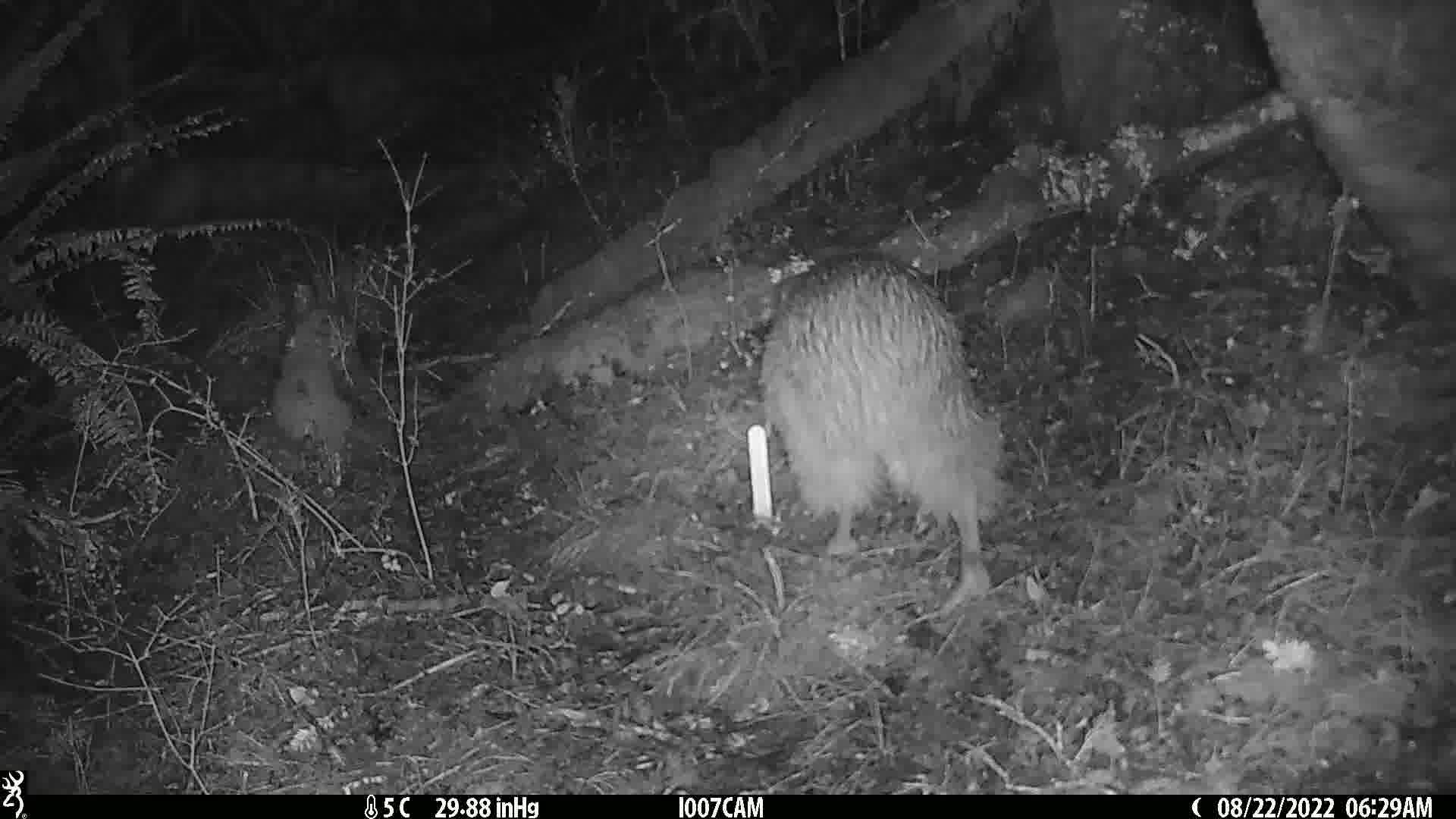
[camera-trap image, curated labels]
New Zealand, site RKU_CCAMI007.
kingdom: Animalia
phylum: Chordata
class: Aves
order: Apterygiformes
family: Apterygidae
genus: Apteryx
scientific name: Apteryx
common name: kiwi